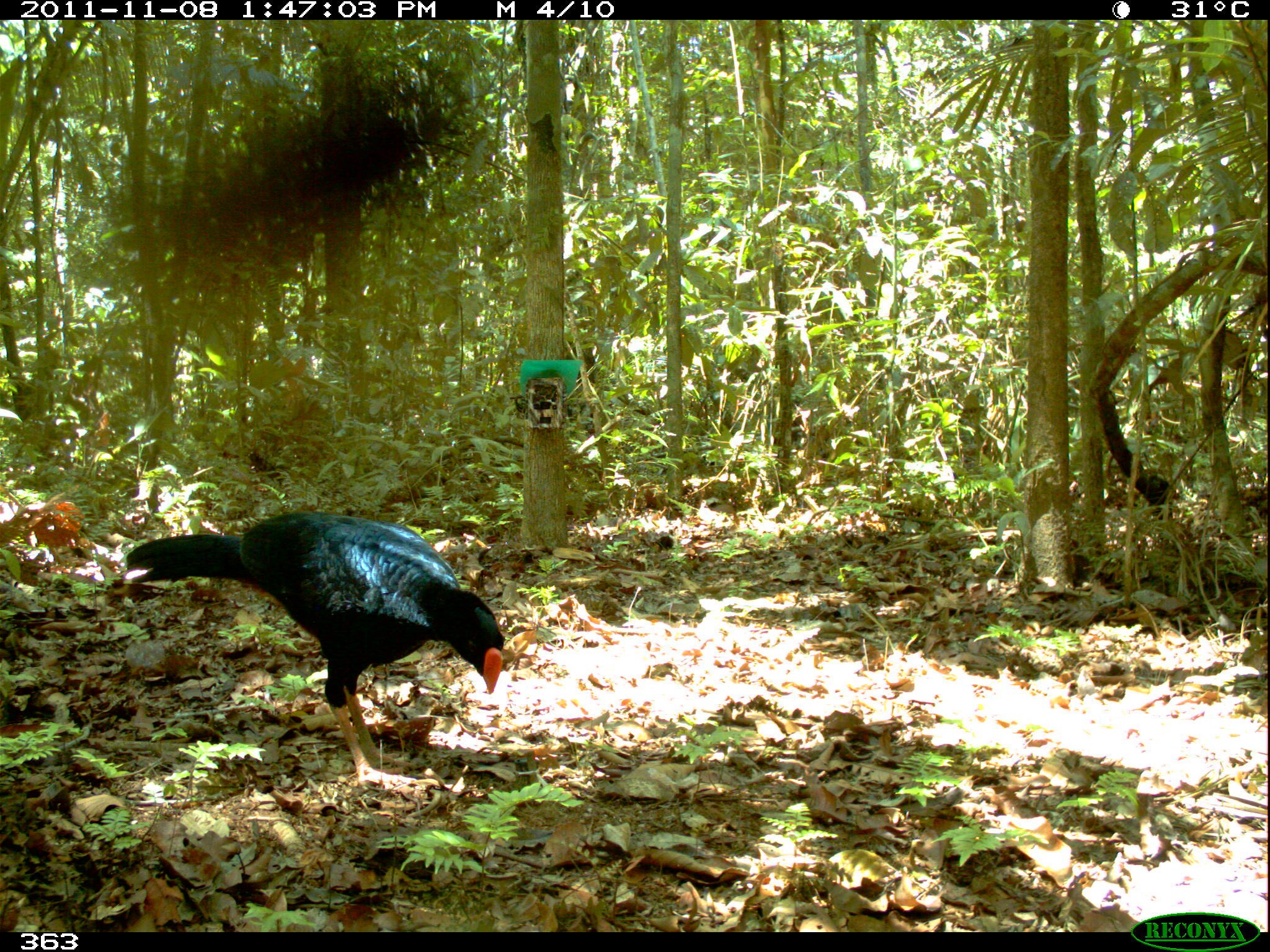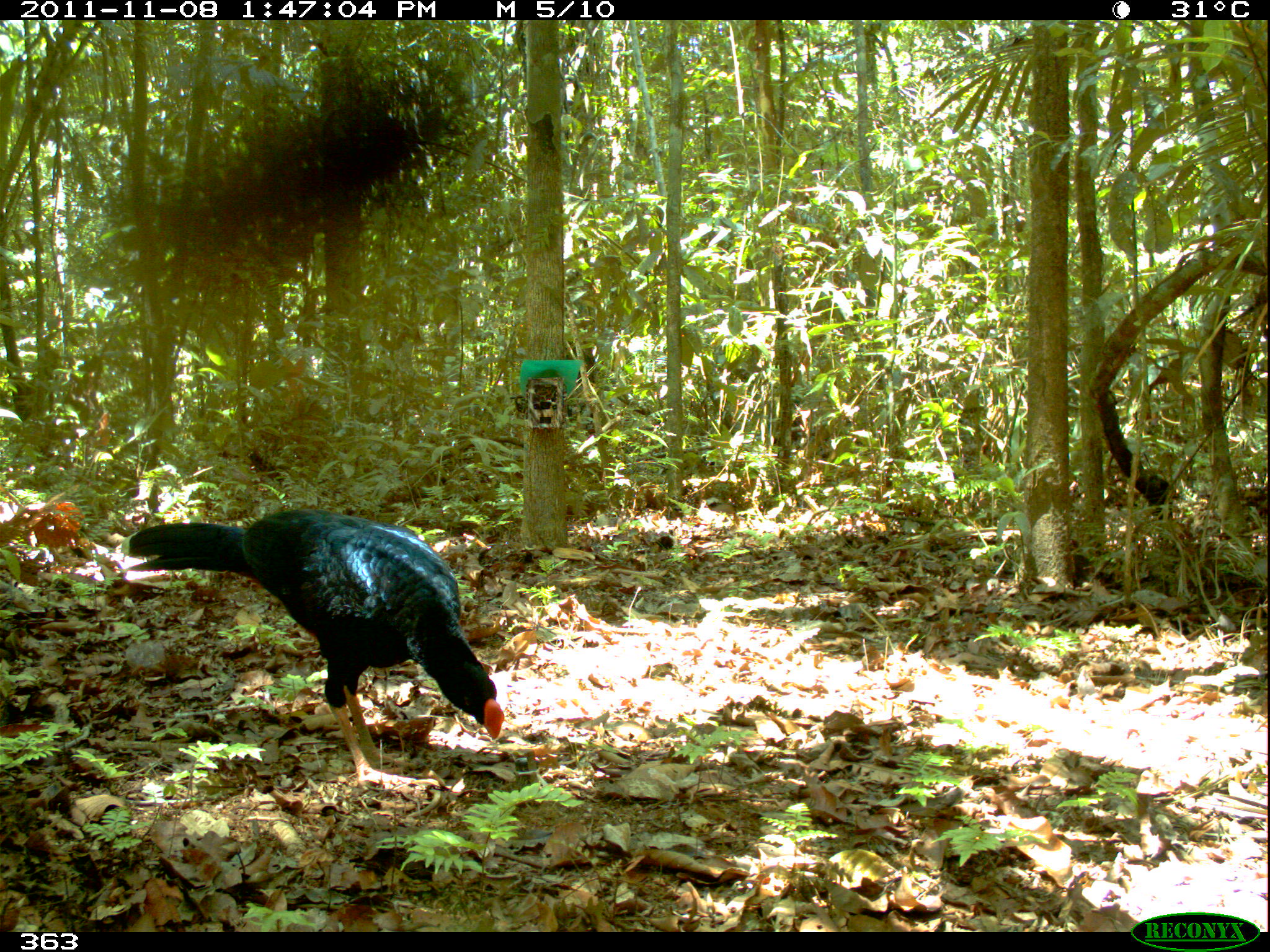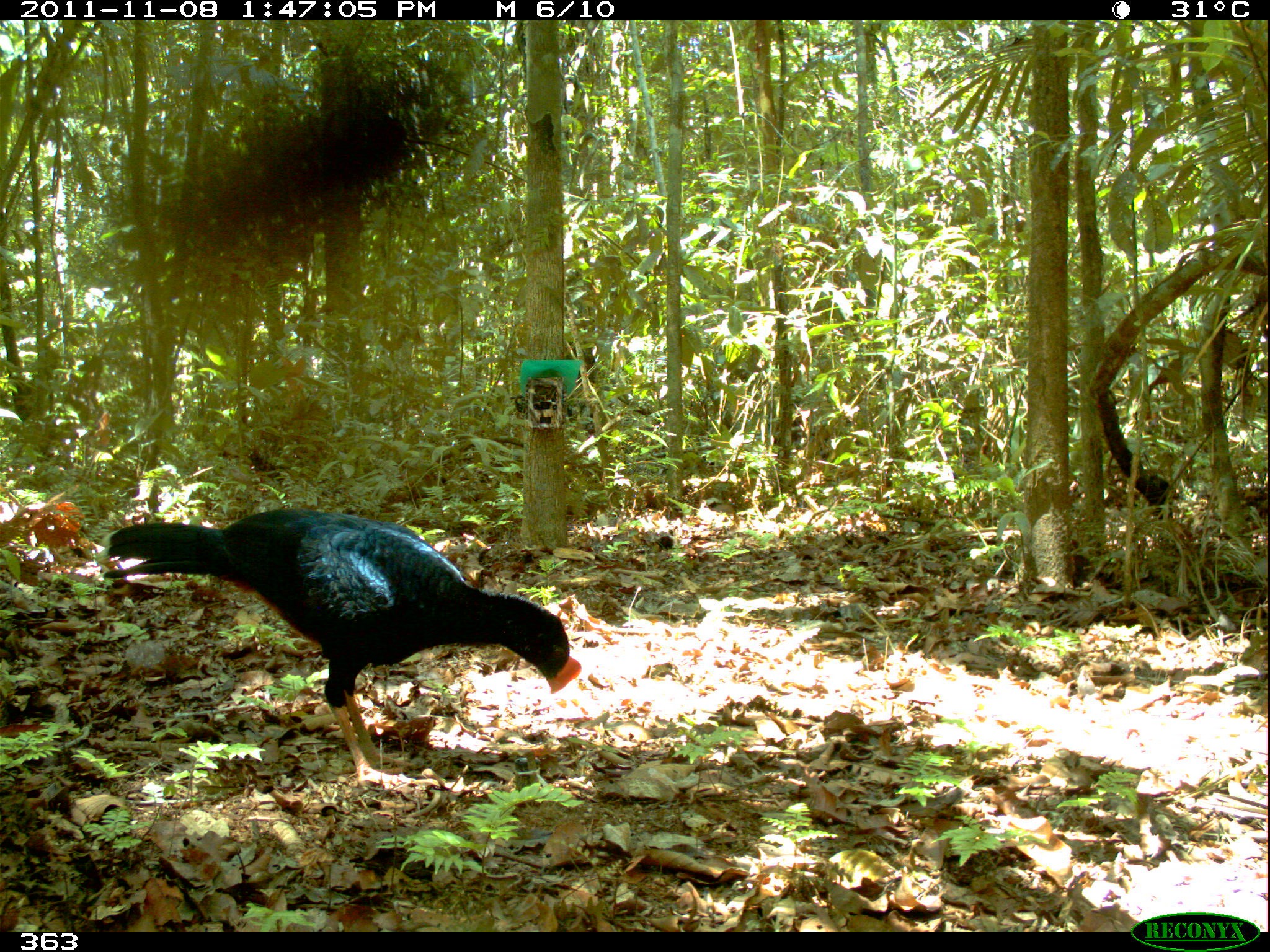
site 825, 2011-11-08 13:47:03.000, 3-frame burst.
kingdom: Animalia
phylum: Chordata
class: Aves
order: Galliformes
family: Cracidae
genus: Mitu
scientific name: Mitu tuberosum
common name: razor-billed curassow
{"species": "Mitu tuberosum (razor-billed curassow)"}